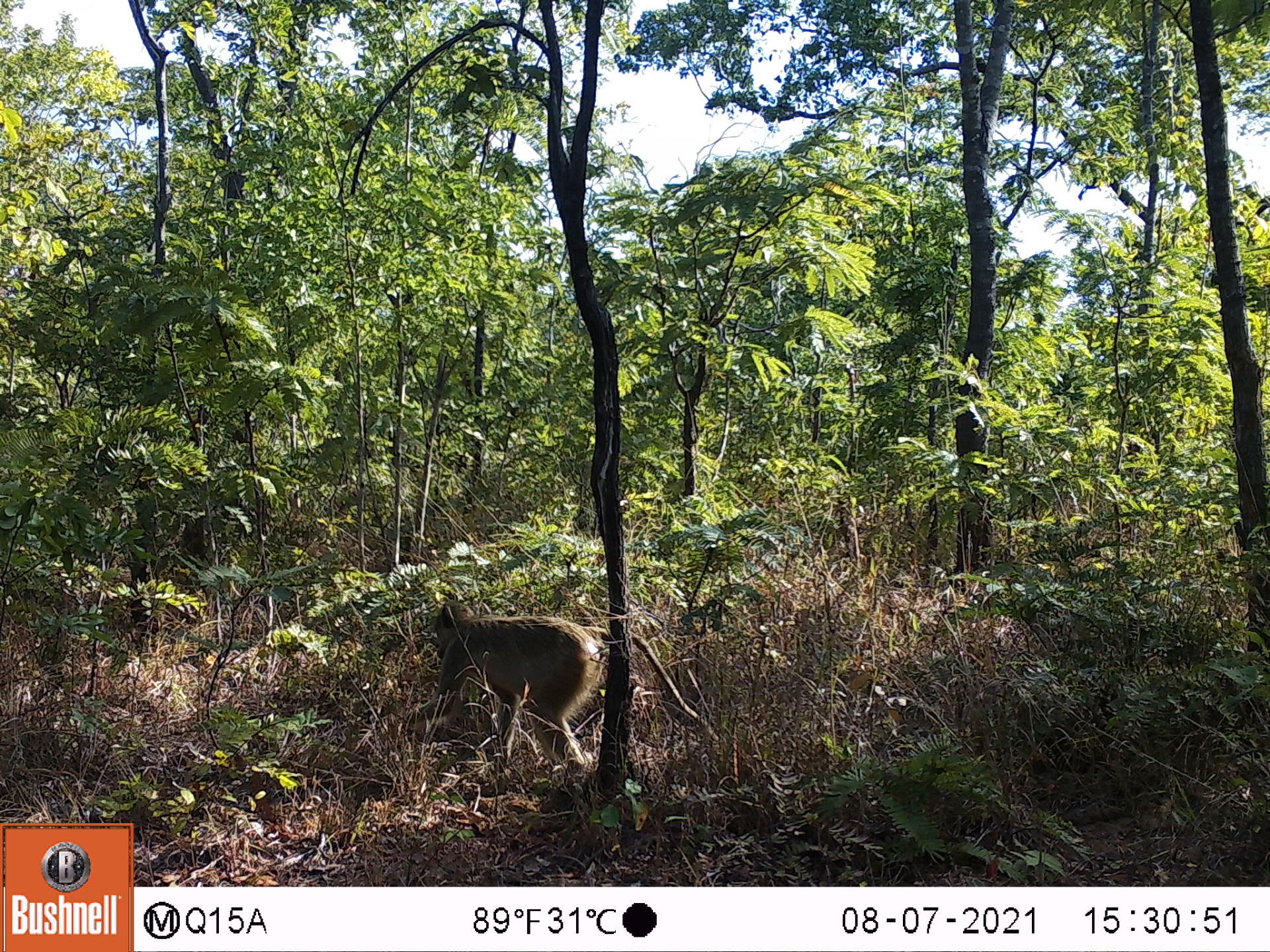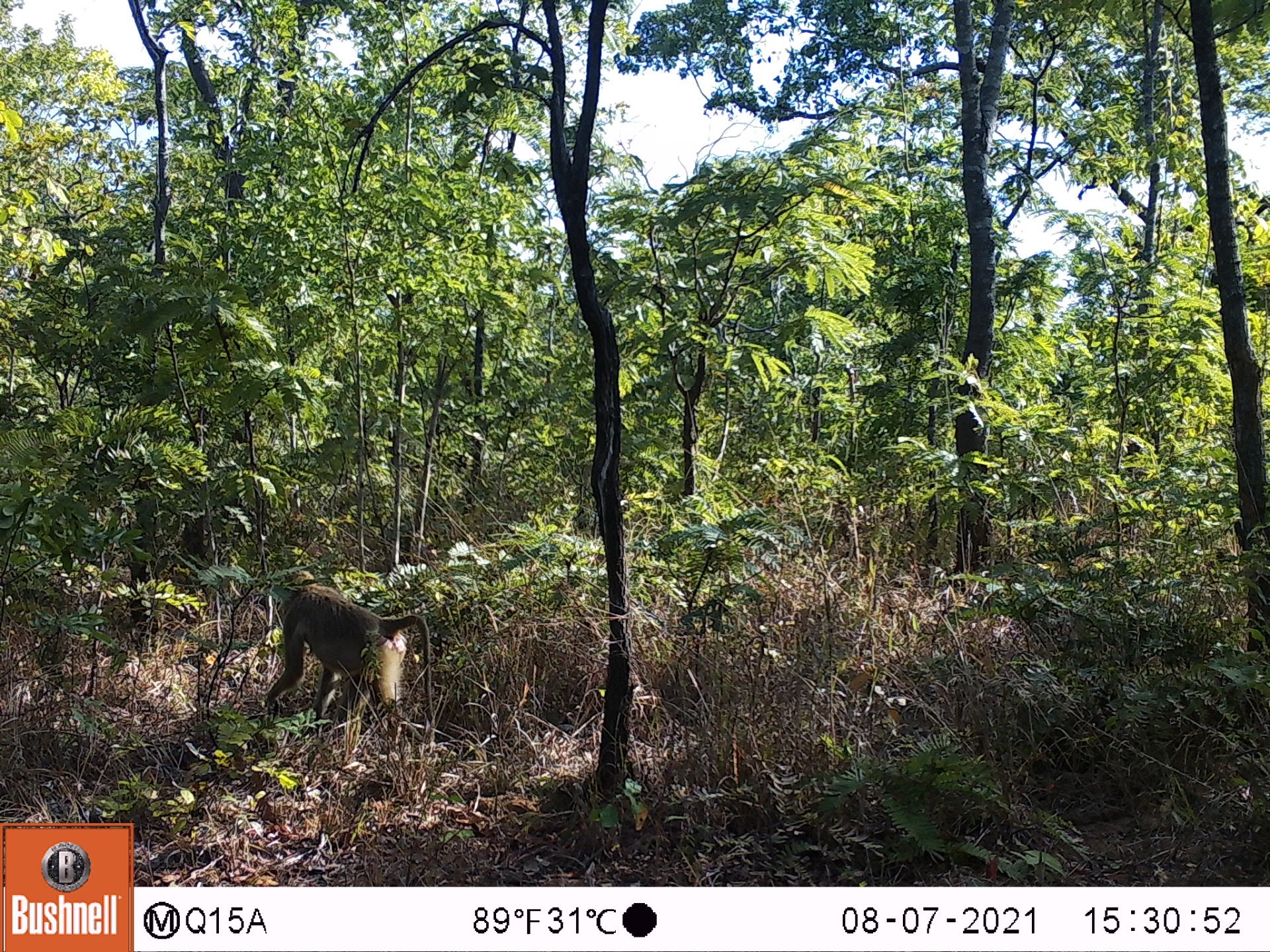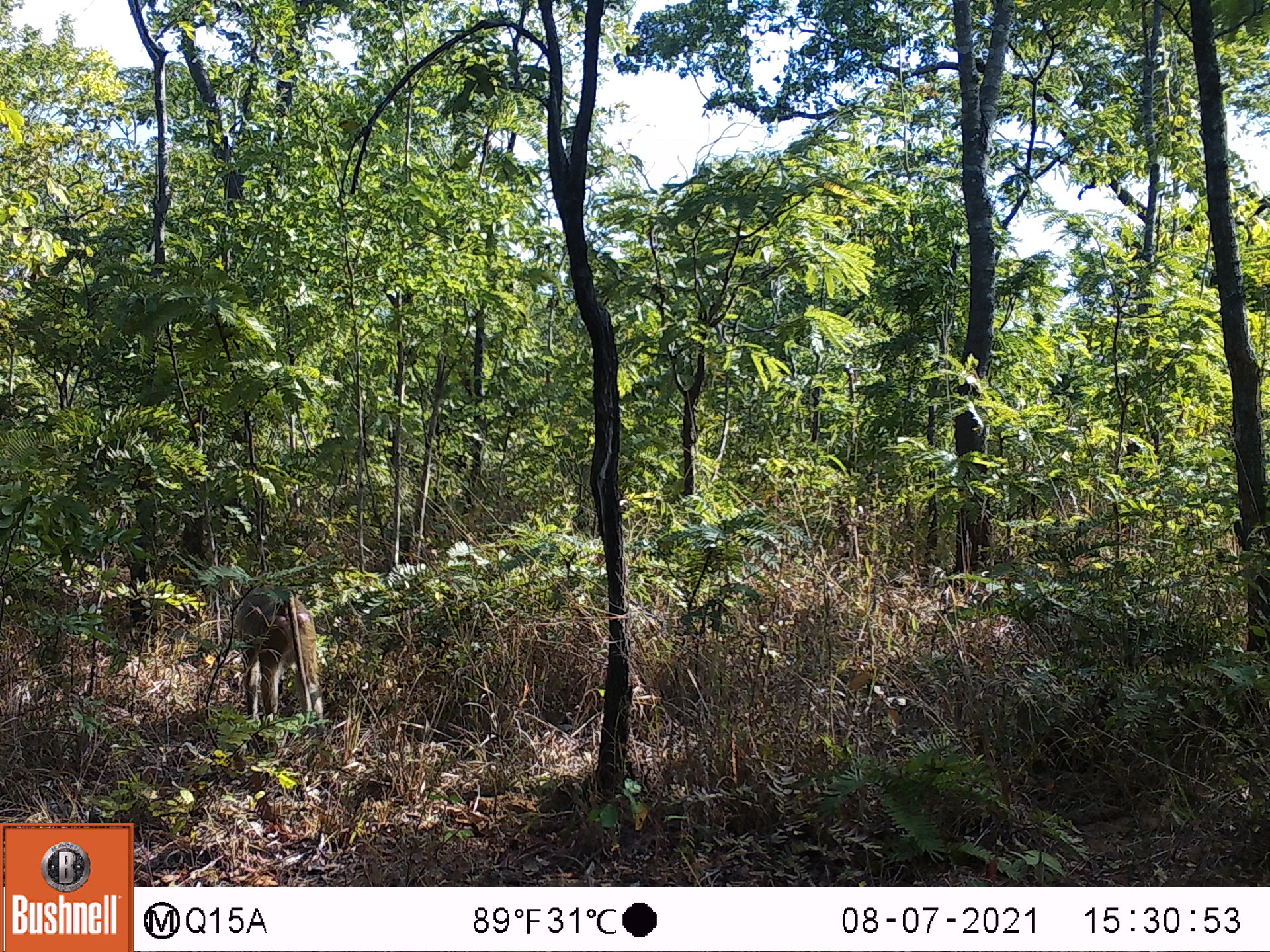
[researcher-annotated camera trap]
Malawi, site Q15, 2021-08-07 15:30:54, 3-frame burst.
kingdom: Animalia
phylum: Chordata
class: Mammalia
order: Primates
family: Cercopithecidae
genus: Papio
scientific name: Papio cynocephalus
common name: yellow baboon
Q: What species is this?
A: Yellow baboon (Papio cynocephalus).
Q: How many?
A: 1.